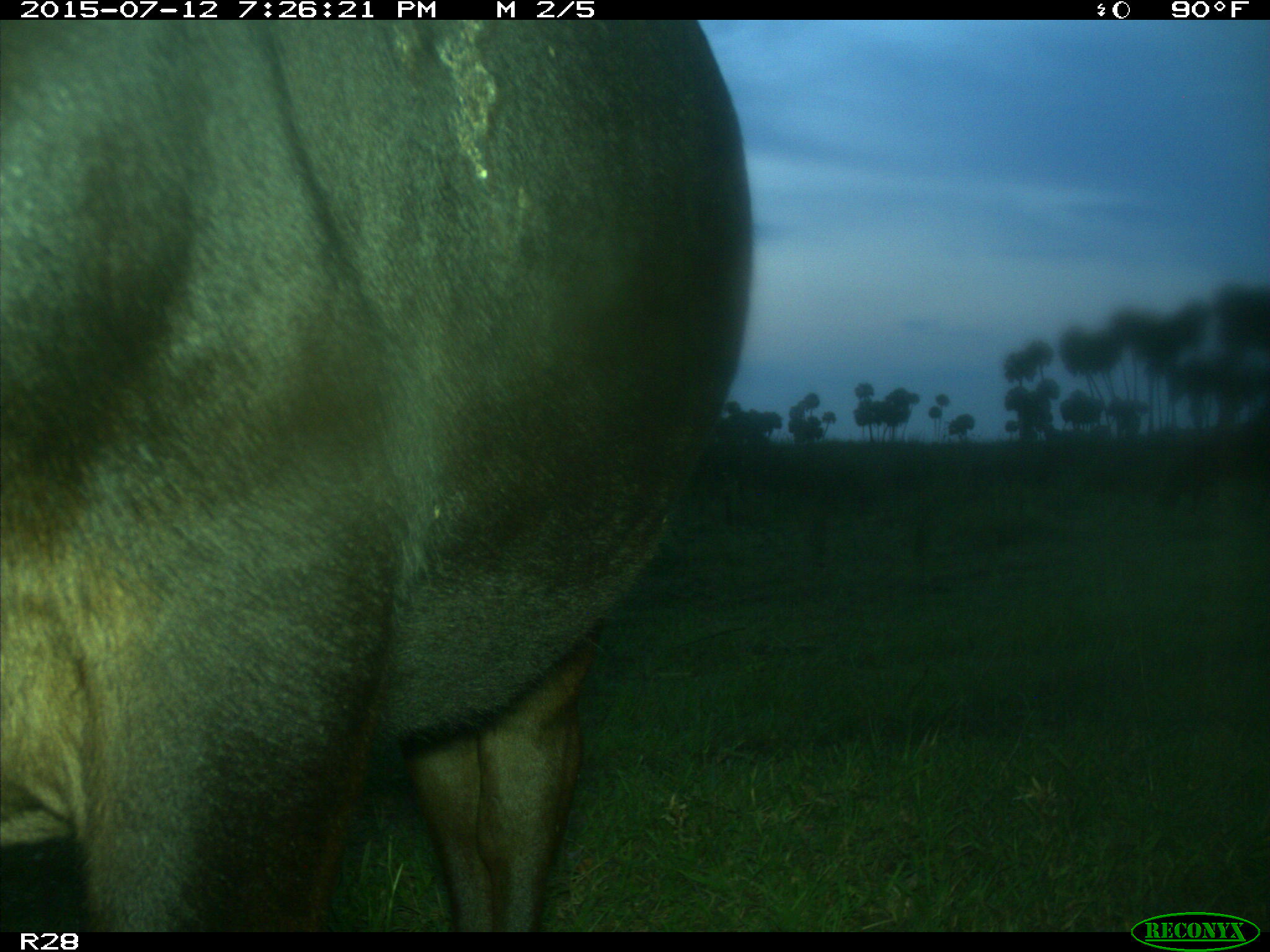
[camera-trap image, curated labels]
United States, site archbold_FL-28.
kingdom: Animalia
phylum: Chordata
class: Mammalia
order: Artiodactyla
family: Bovidae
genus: Bos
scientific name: Bos taurus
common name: domestic cow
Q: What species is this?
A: Bos taurus (domestic cow).